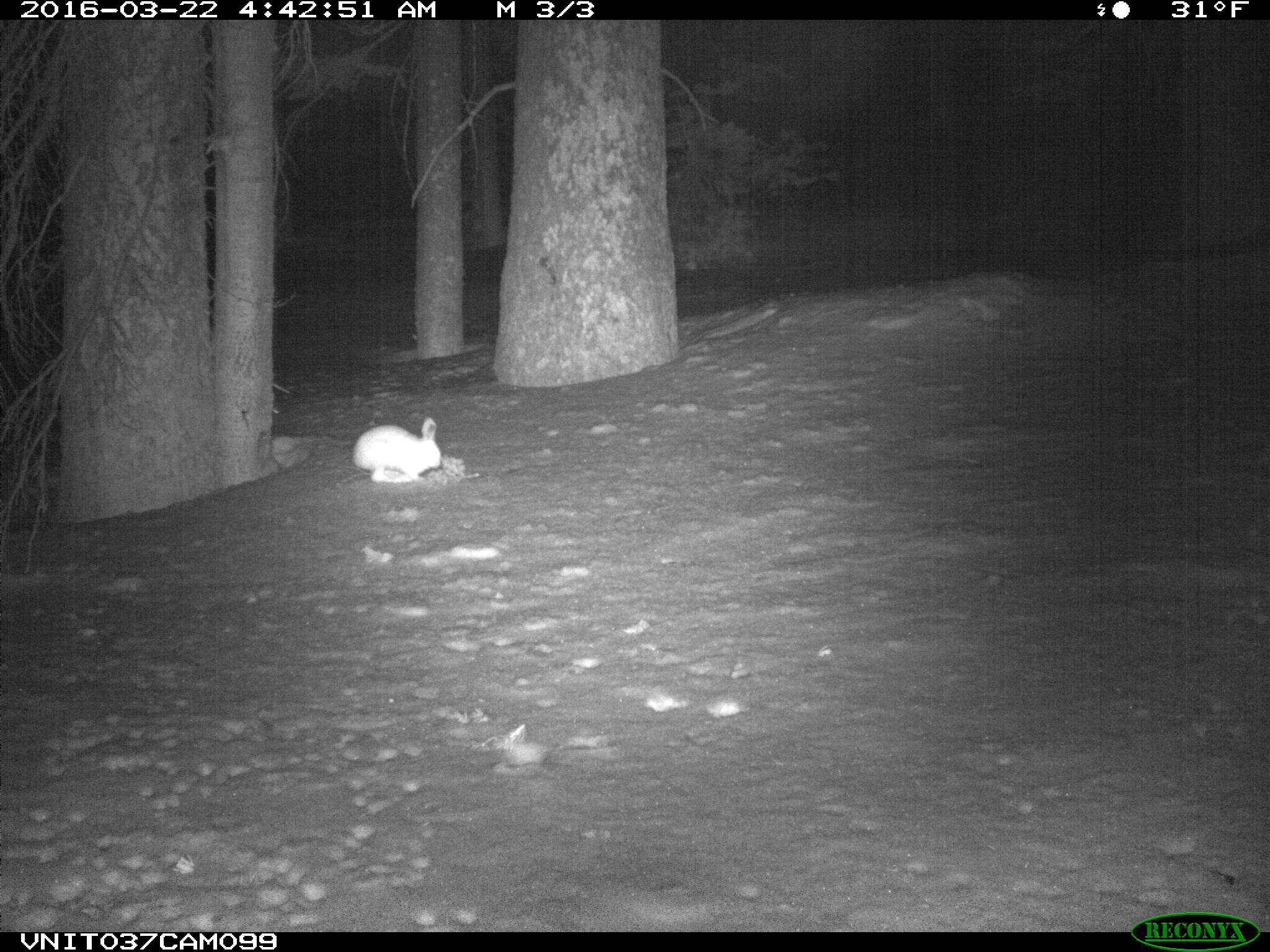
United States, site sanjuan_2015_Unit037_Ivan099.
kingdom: Animalia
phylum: Chordata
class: Mammalia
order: Lagomorpha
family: Leporidae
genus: Lepus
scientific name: Lepus americanus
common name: snowshoe hare